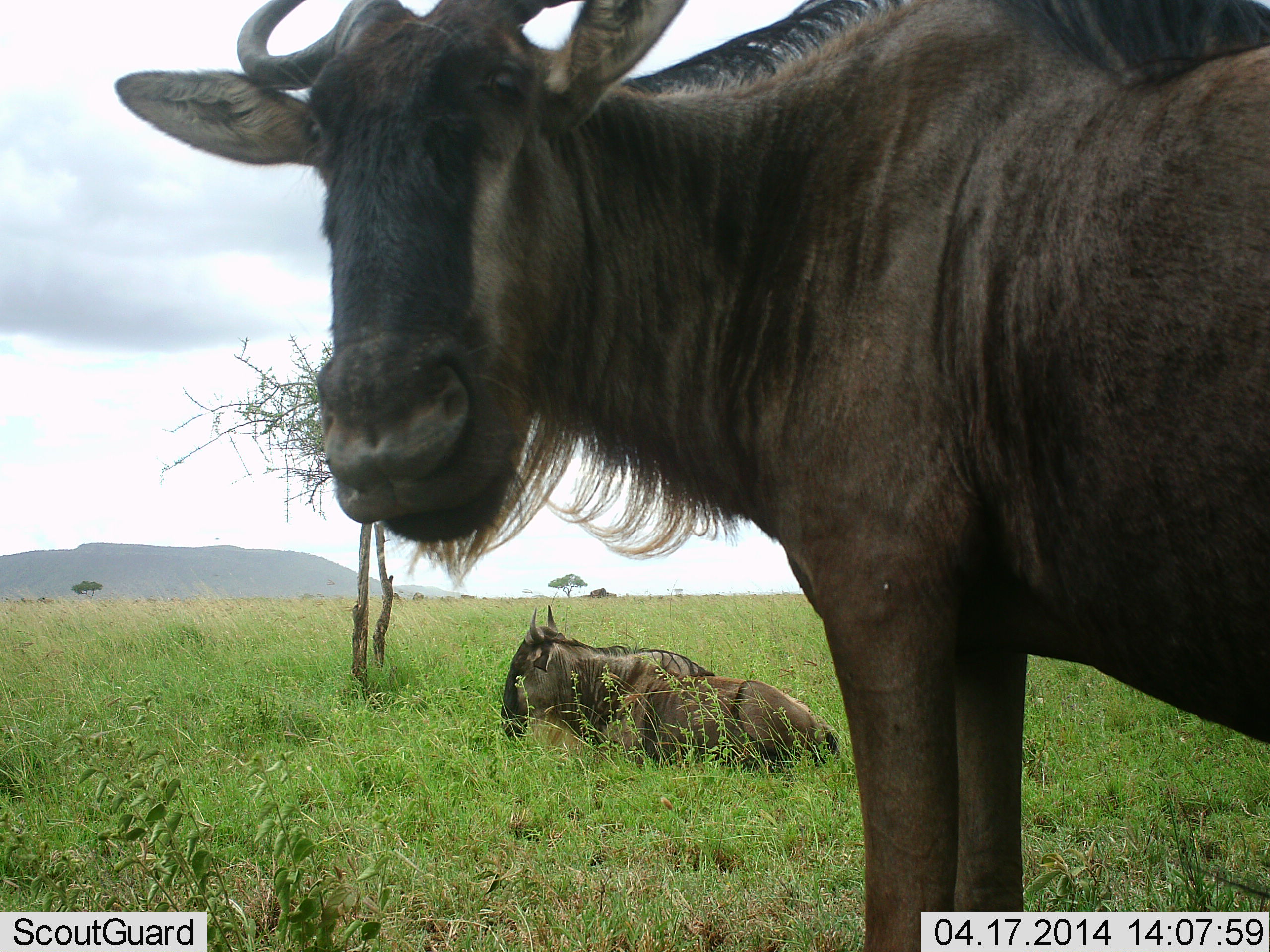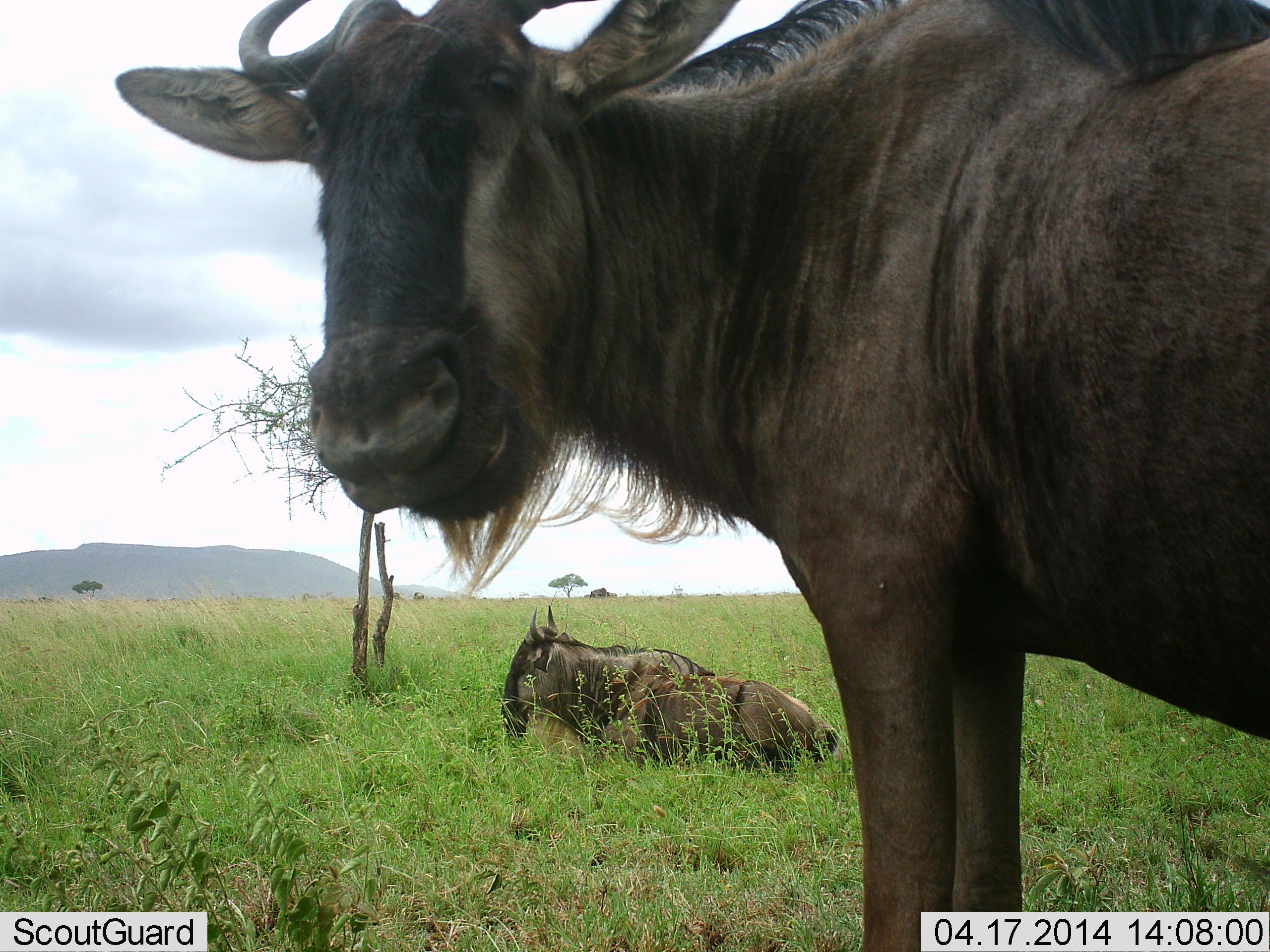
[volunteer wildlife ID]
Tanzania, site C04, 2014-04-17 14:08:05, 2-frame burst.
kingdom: Animalia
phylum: Chordata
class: Mammalia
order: Artiodactyla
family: Bovidae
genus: Connochaetes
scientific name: Connochaetes taurinus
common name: blue wildebeest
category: wildebeest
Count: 2.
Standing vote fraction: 90%.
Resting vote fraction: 100%.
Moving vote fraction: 0%.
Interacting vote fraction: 0%.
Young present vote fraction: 10%.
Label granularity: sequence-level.